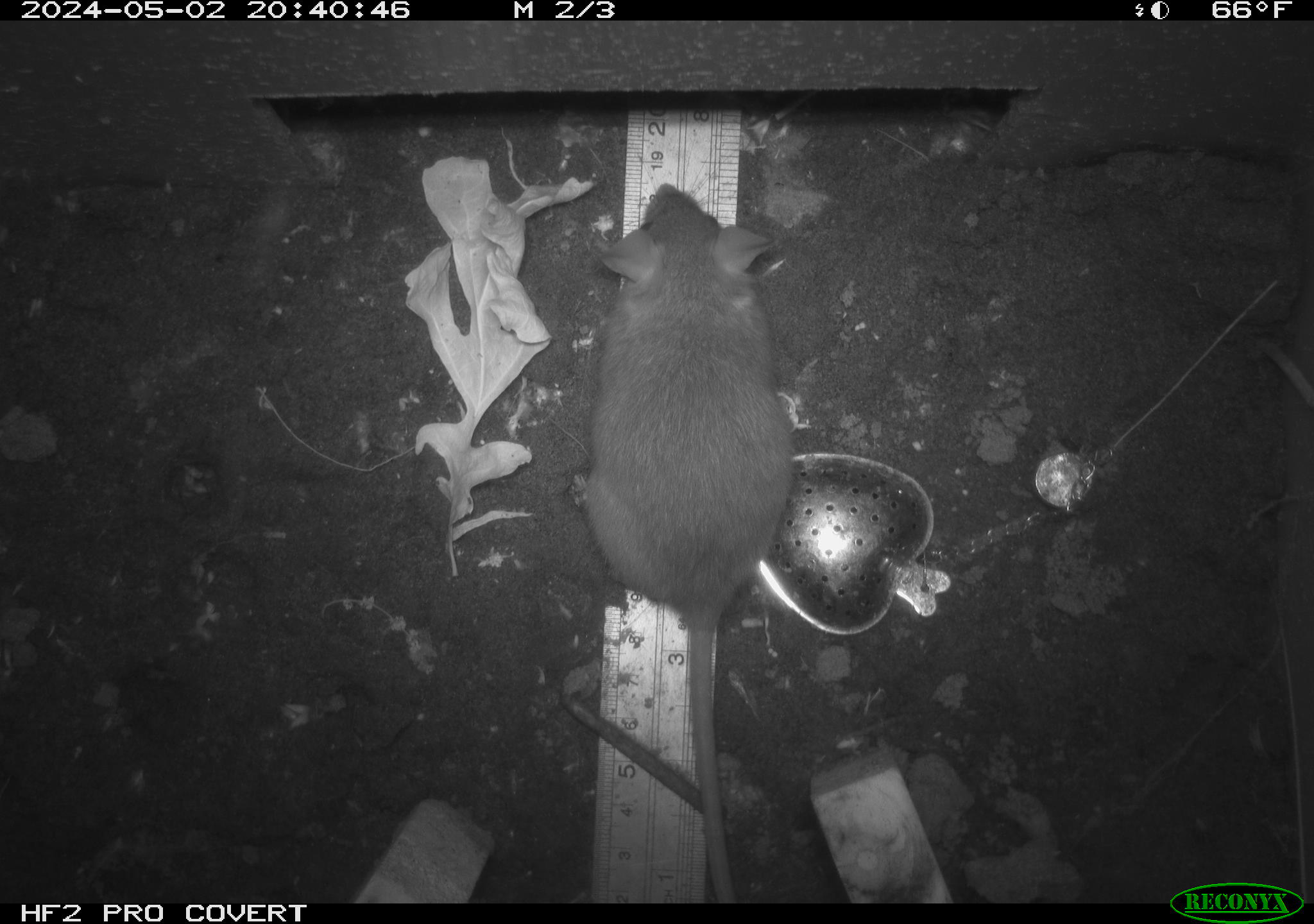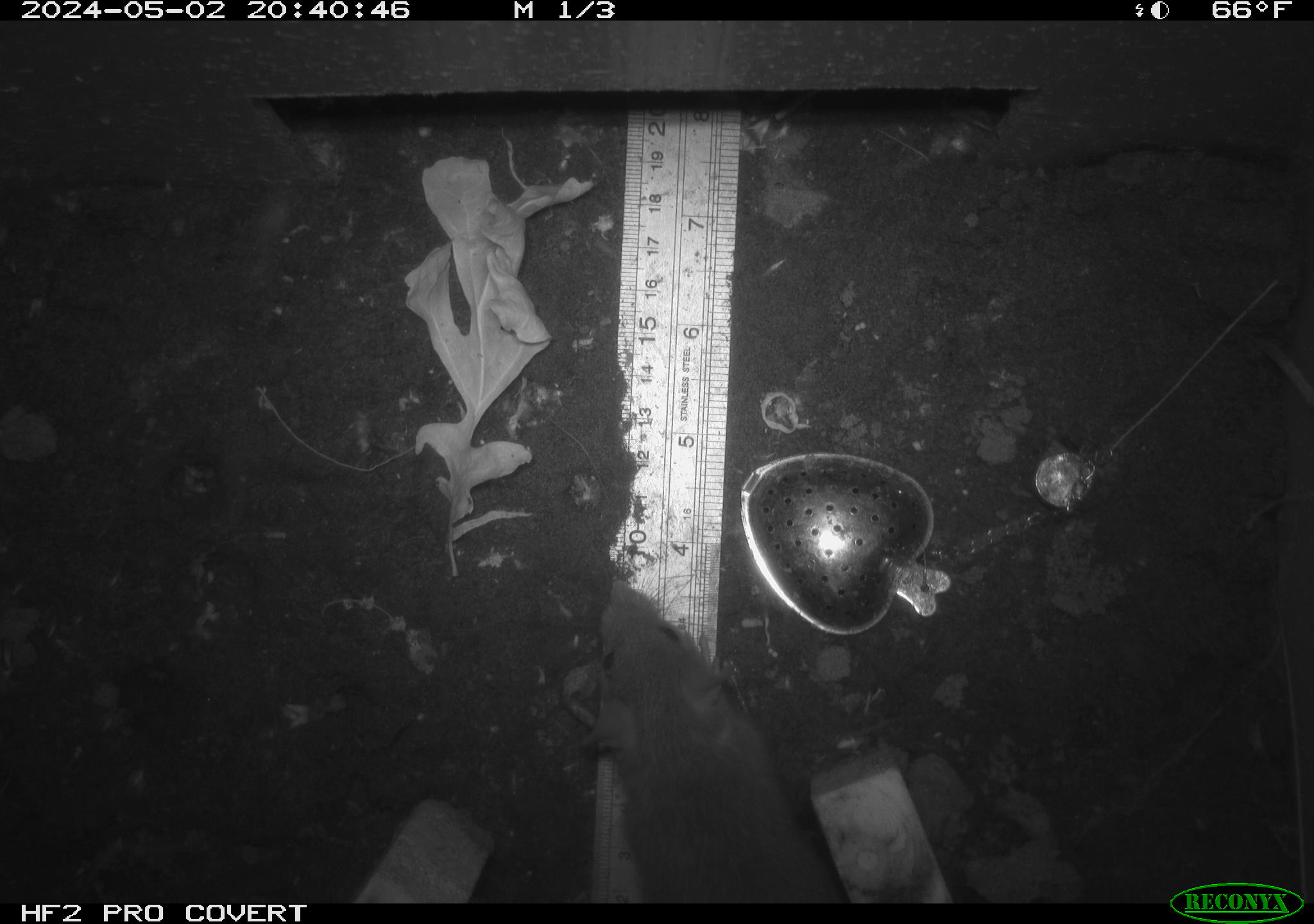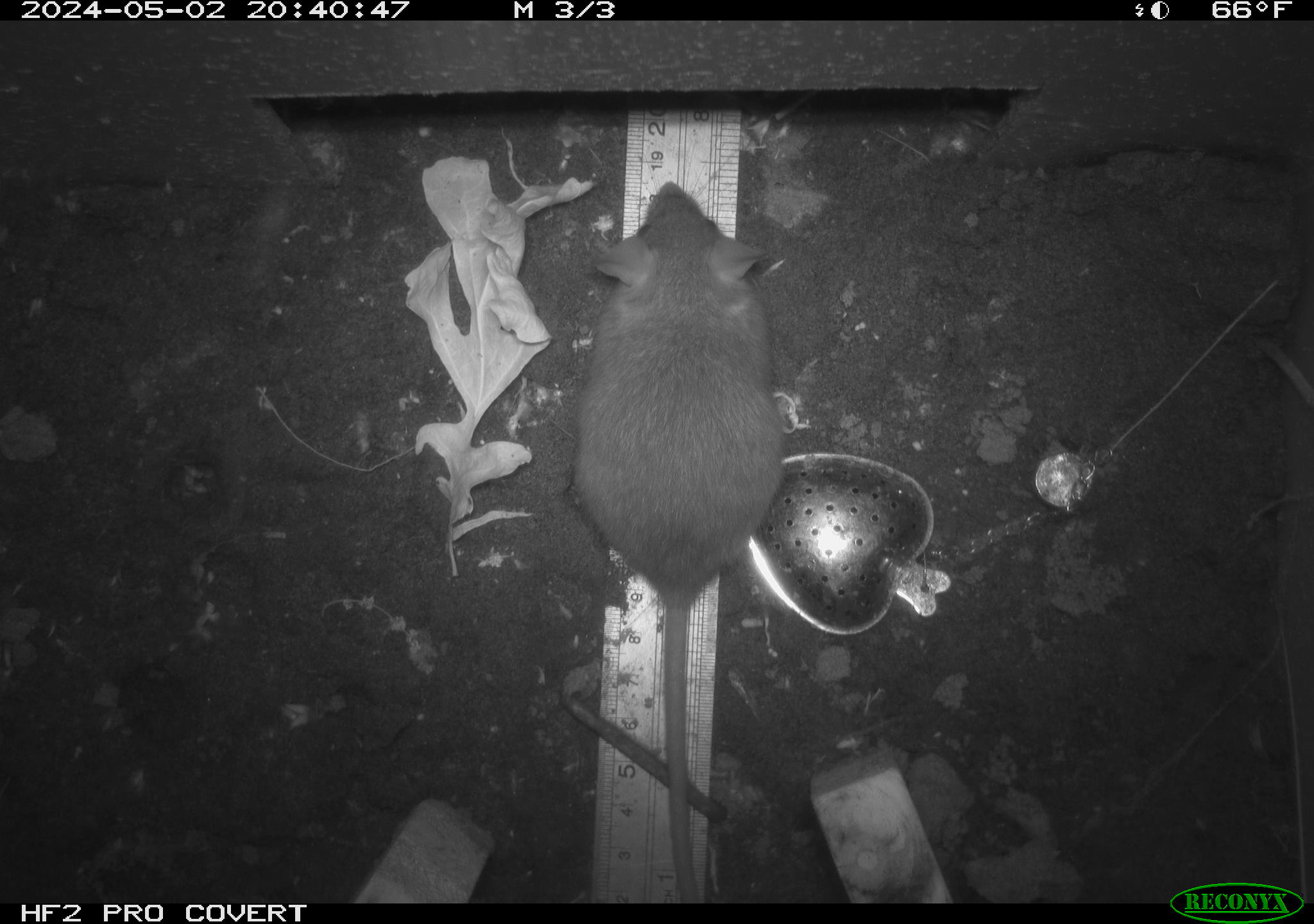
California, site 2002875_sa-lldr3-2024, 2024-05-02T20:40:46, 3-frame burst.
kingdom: Animalia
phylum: Chordata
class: Mammalia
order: Rodentia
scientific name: Rodentia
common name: rodent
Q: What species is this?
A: Rodent (Rodentia).